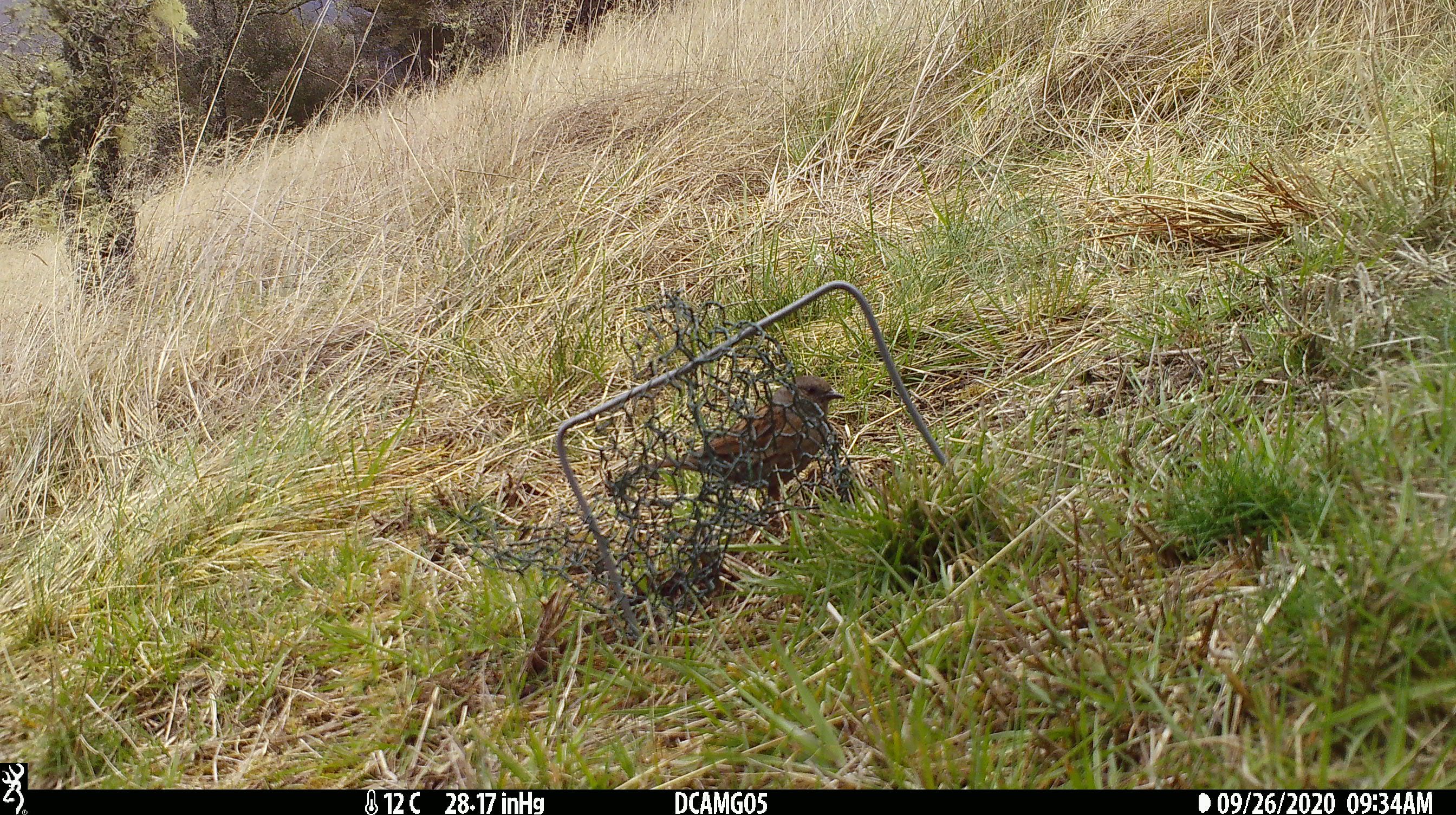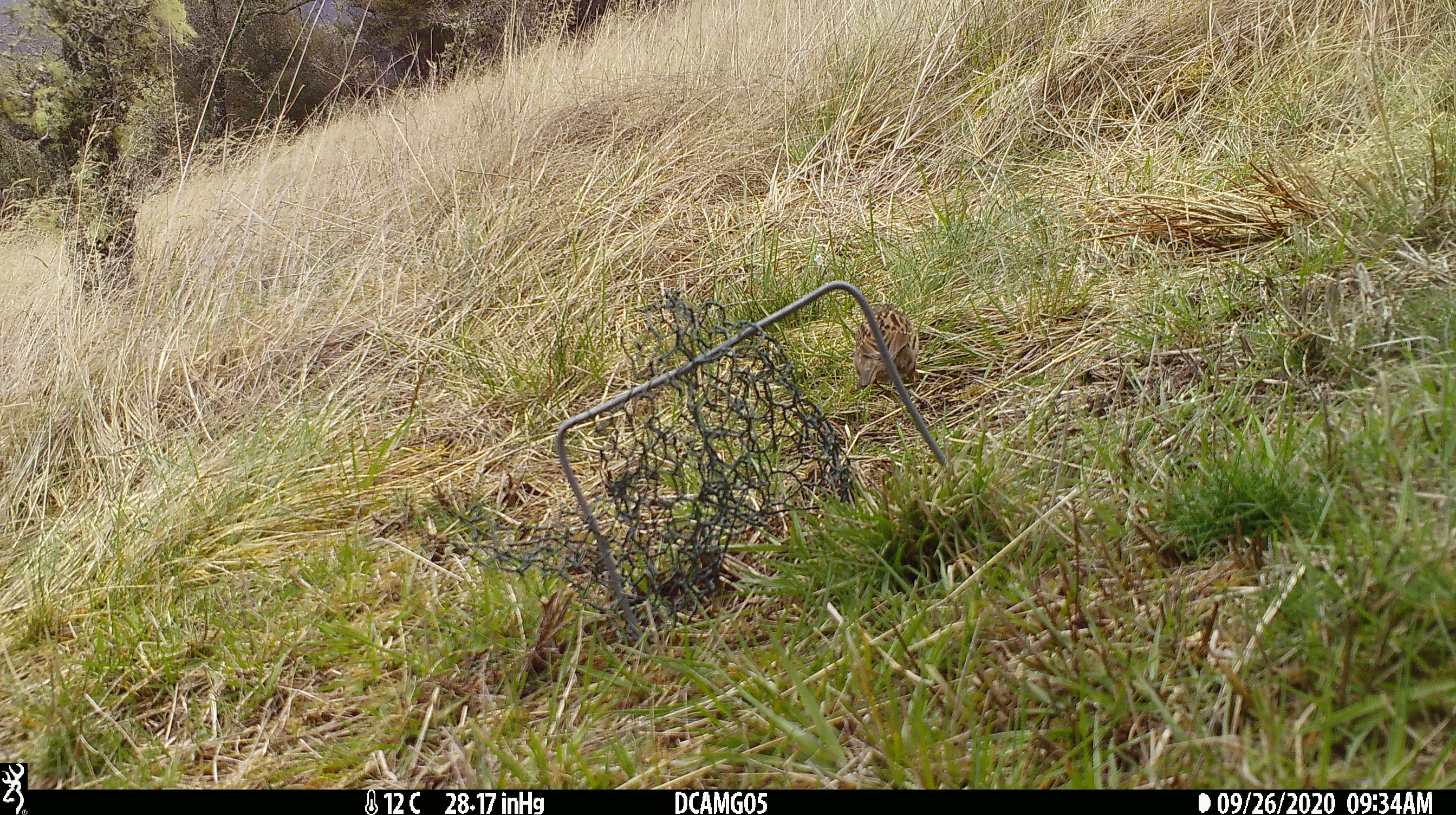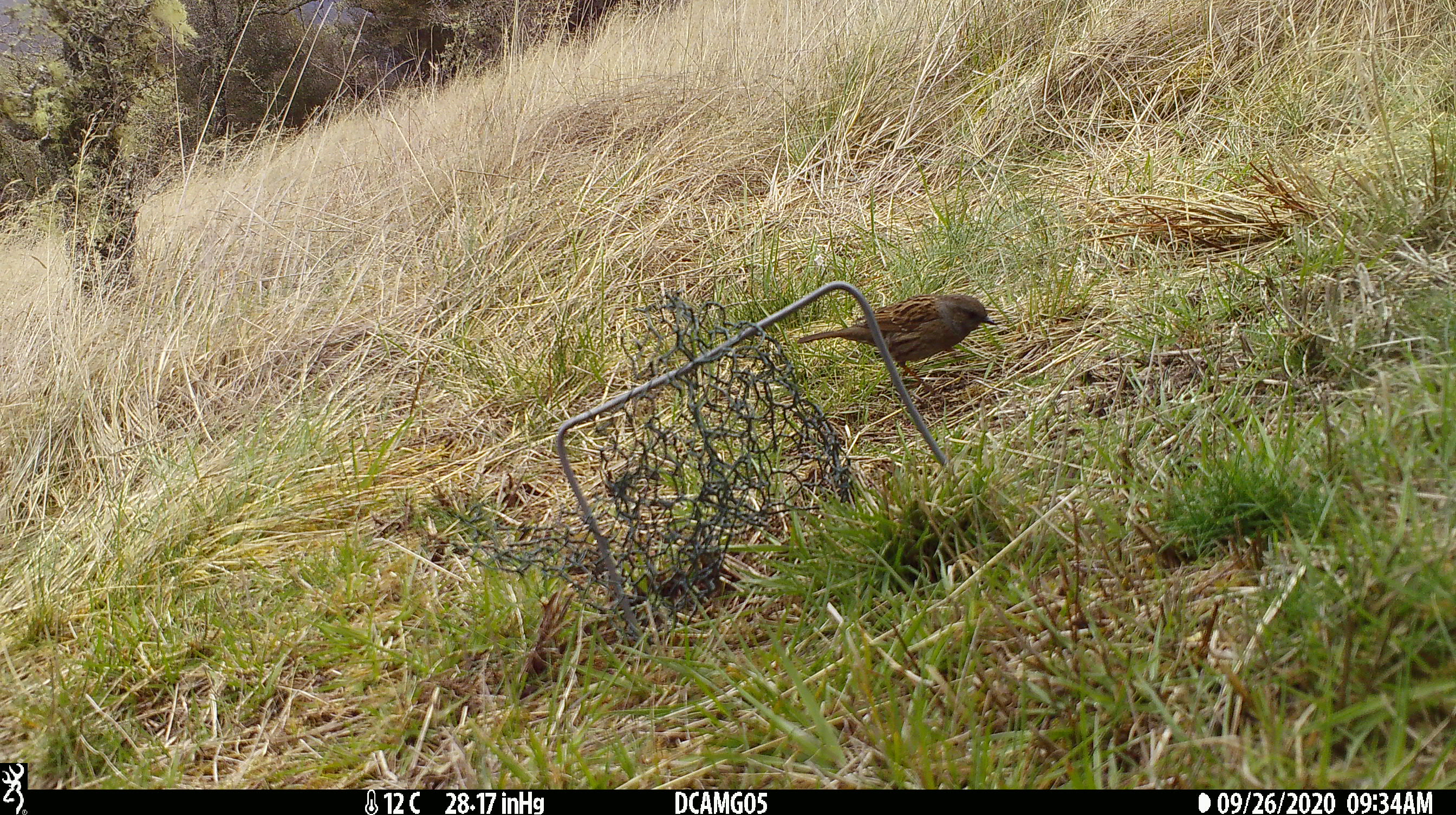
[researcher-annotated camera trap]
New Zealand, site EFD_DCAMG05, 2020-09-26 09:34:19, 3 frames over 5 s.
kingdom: Animalia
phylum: Chordata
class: Aves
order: Passeriformes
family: Prunellidae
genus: Prunella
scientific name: Prunella modularis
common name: dunnock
Dunnock (Prunella modularis).